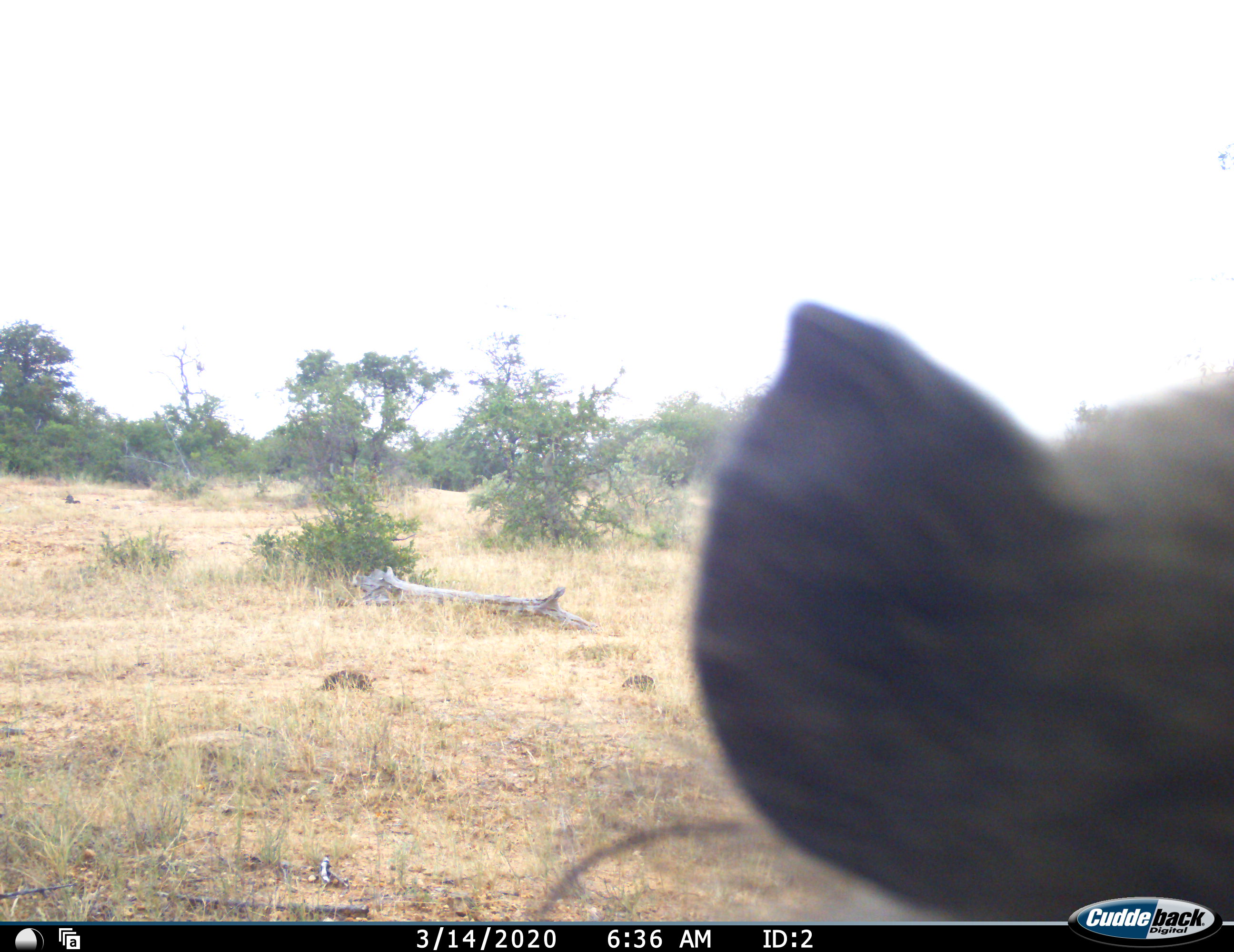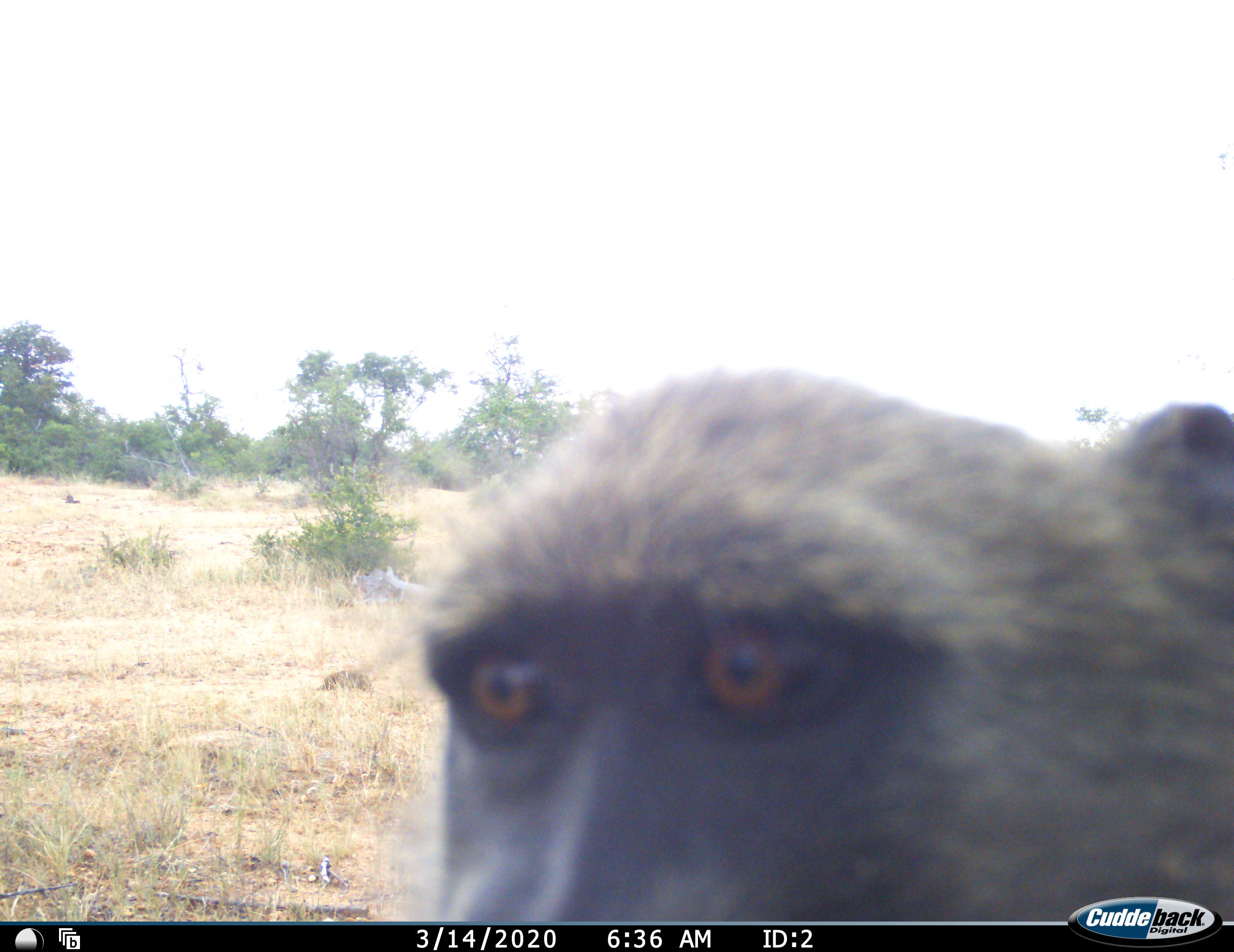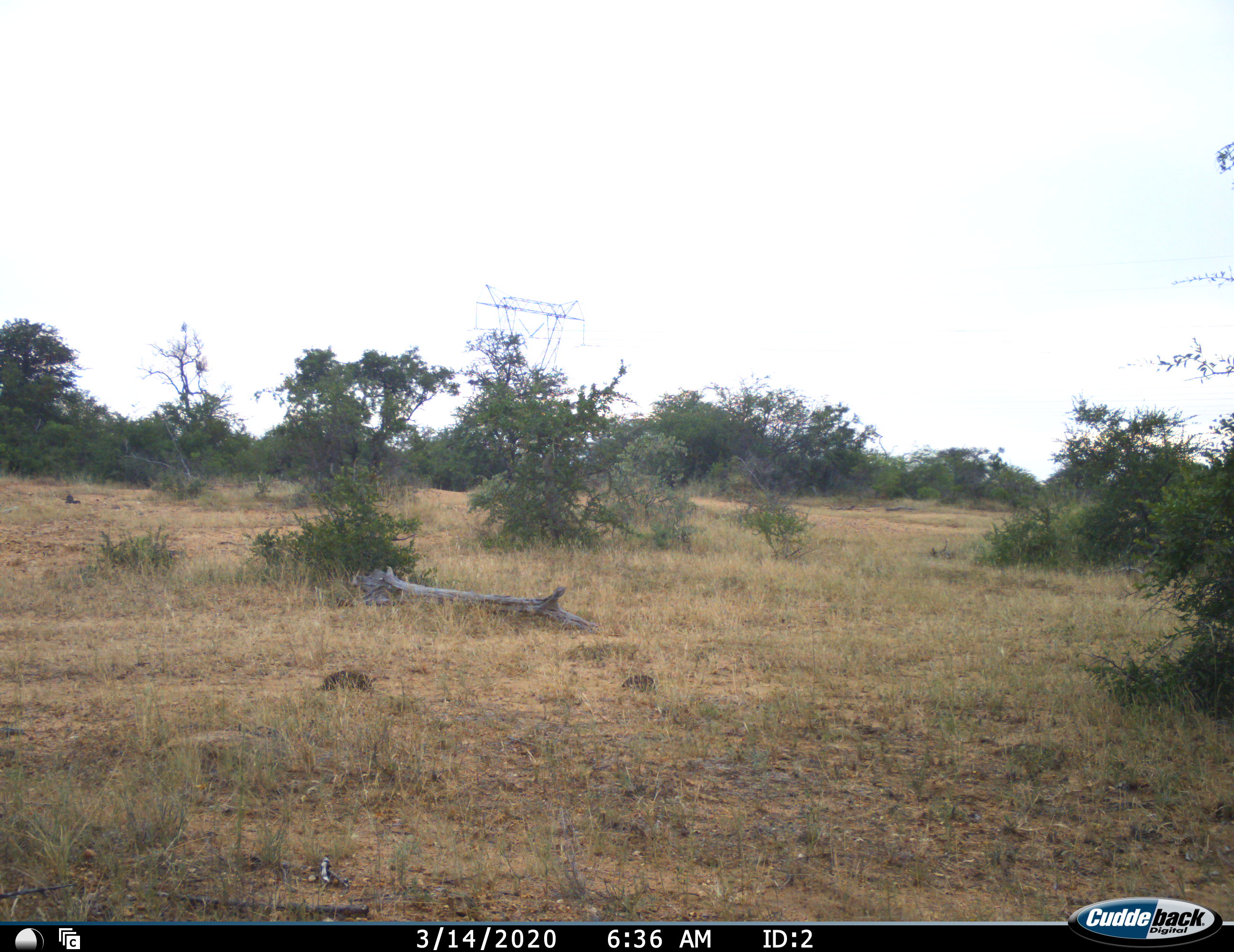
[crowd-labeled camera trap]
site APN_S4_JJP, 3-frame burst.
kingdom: Animalia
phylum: Chordata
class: Mammalia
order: Primates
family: Cercopithecidae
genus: Papio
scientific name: Papio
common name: baboon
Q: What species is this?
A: Baboon (Papio).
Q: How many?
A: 1.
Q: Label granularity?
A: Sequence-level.